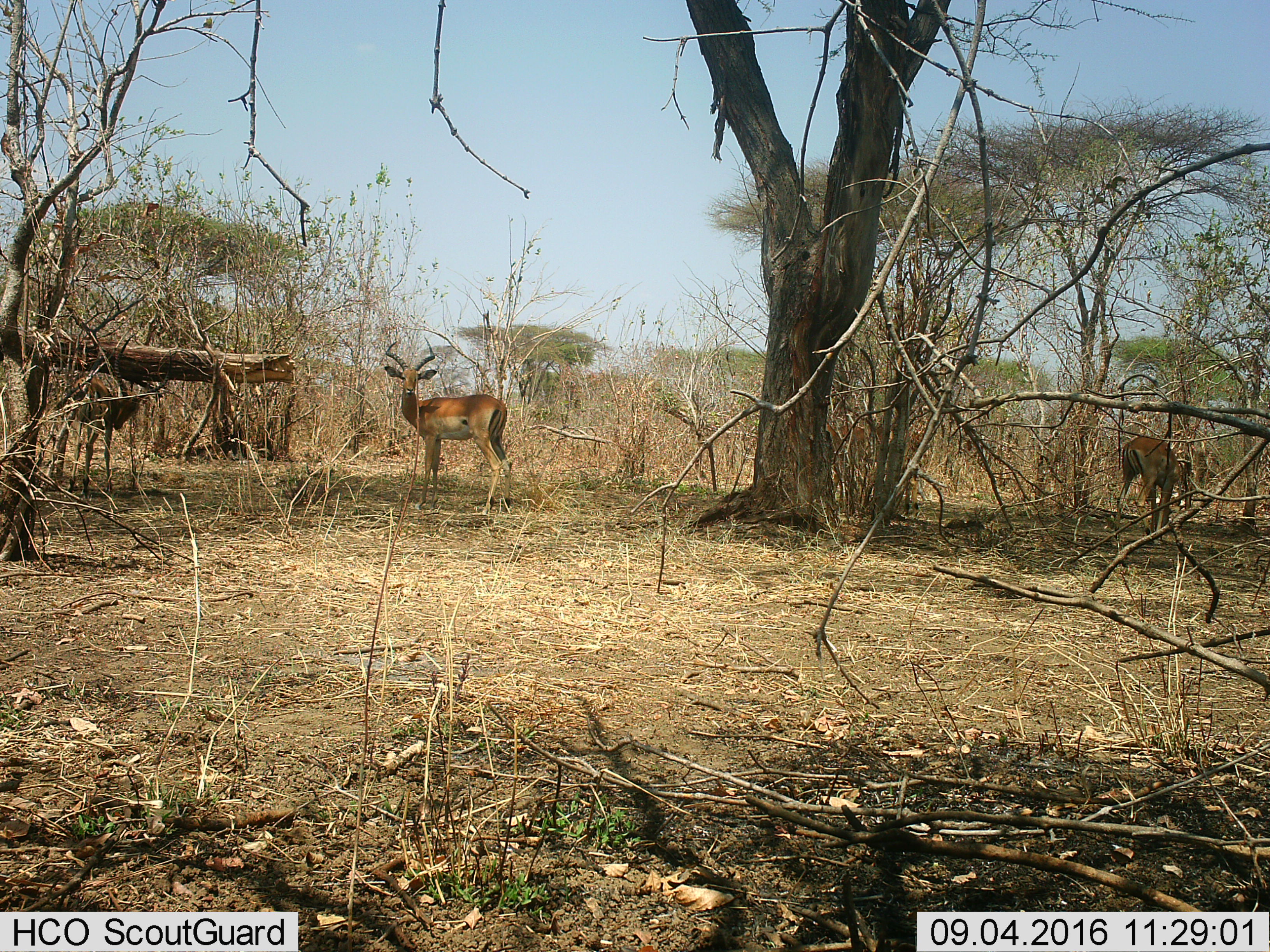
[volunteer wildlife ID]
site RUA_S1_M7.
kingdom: Animalia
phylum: Chordata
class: Mammalia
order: Artiodactyla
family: Bovidae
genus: Aepyceros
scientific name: Aepyceros melampus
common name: impala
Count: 3.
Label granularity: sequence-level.